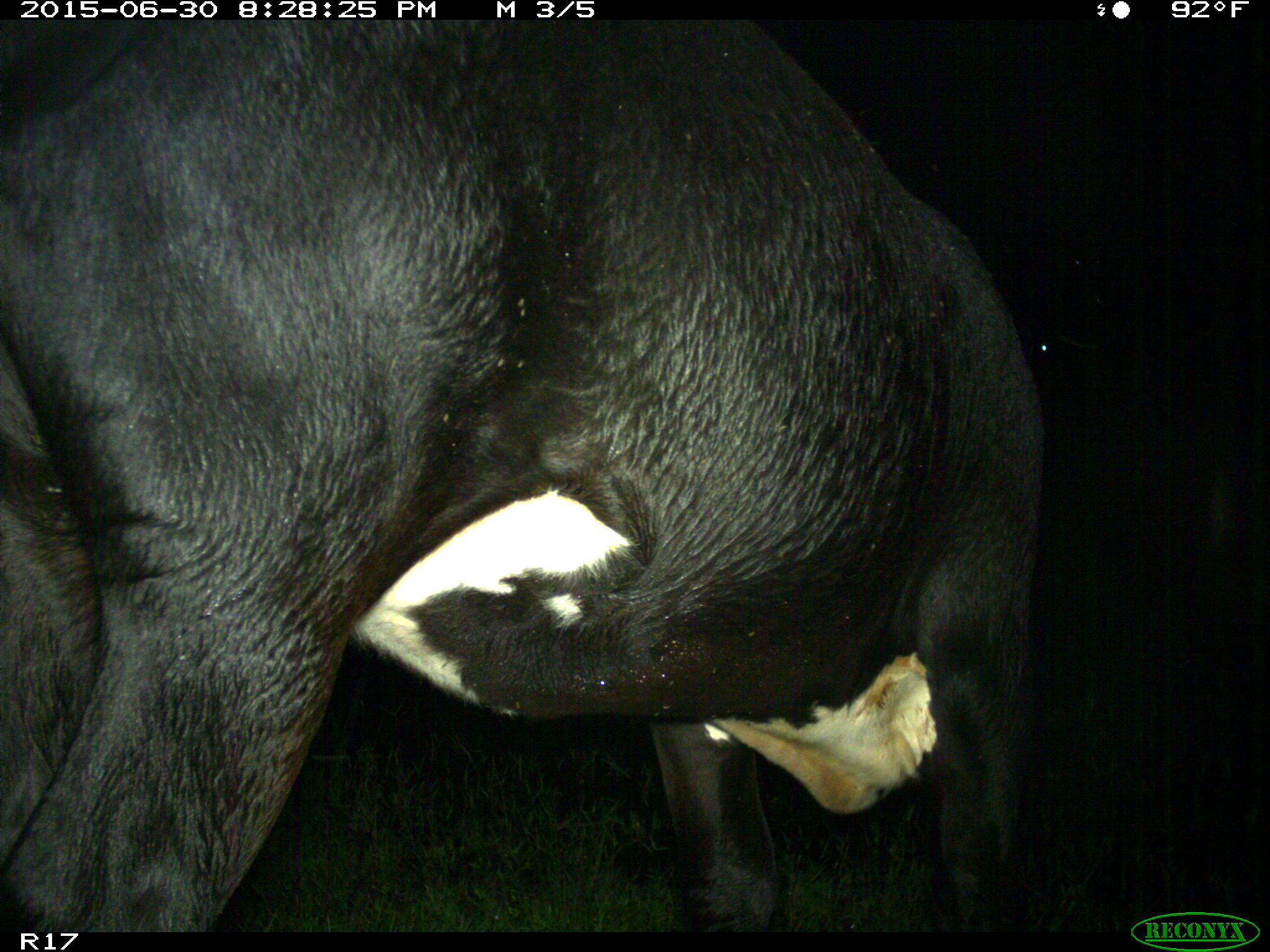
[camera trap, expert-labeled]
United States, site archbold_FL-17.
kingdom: Animalia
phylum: Chordata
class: Mammalia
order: Artiodactyla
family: Bovidae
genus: Bos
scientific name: Bos taurus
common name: domestic cow